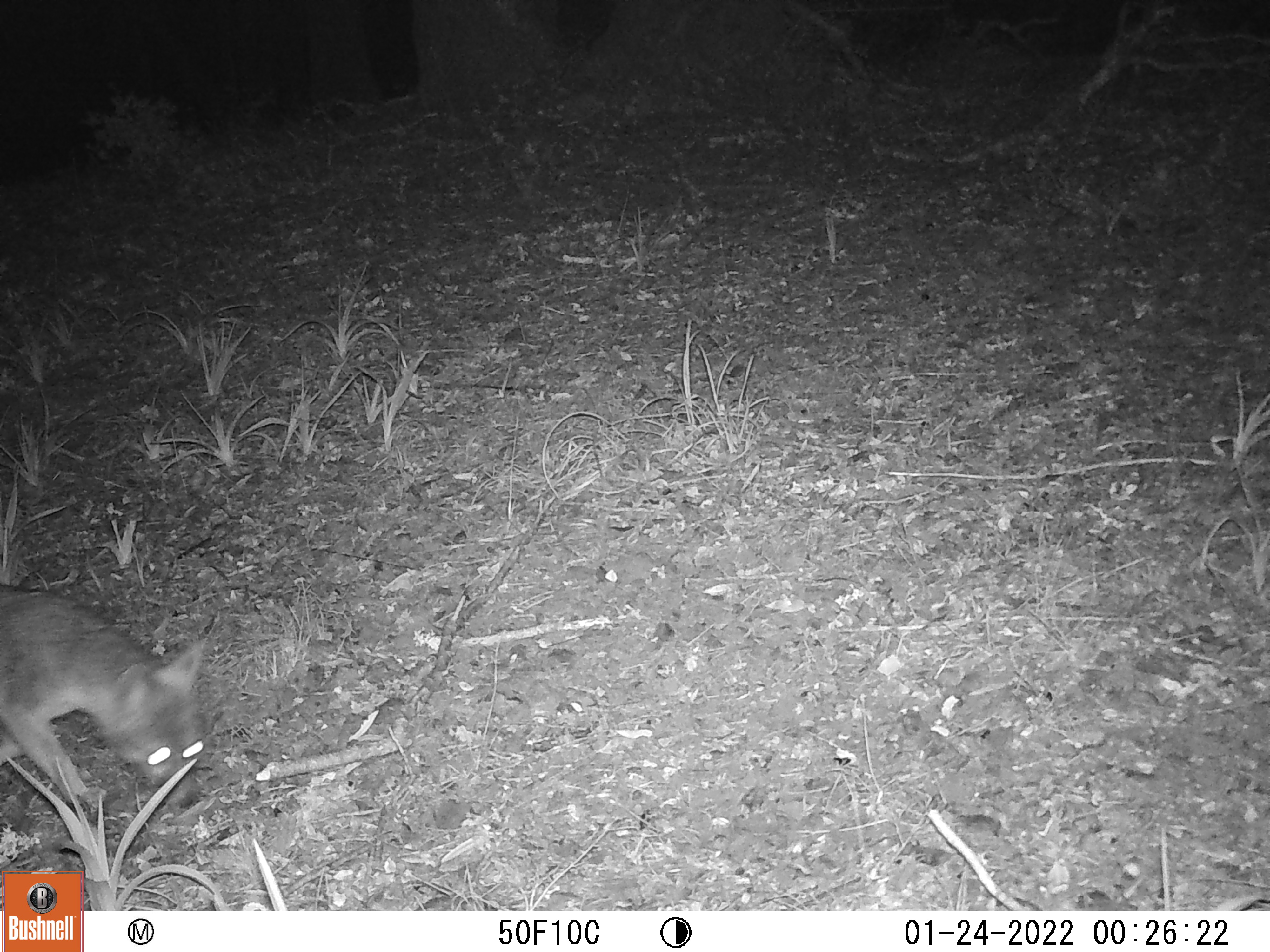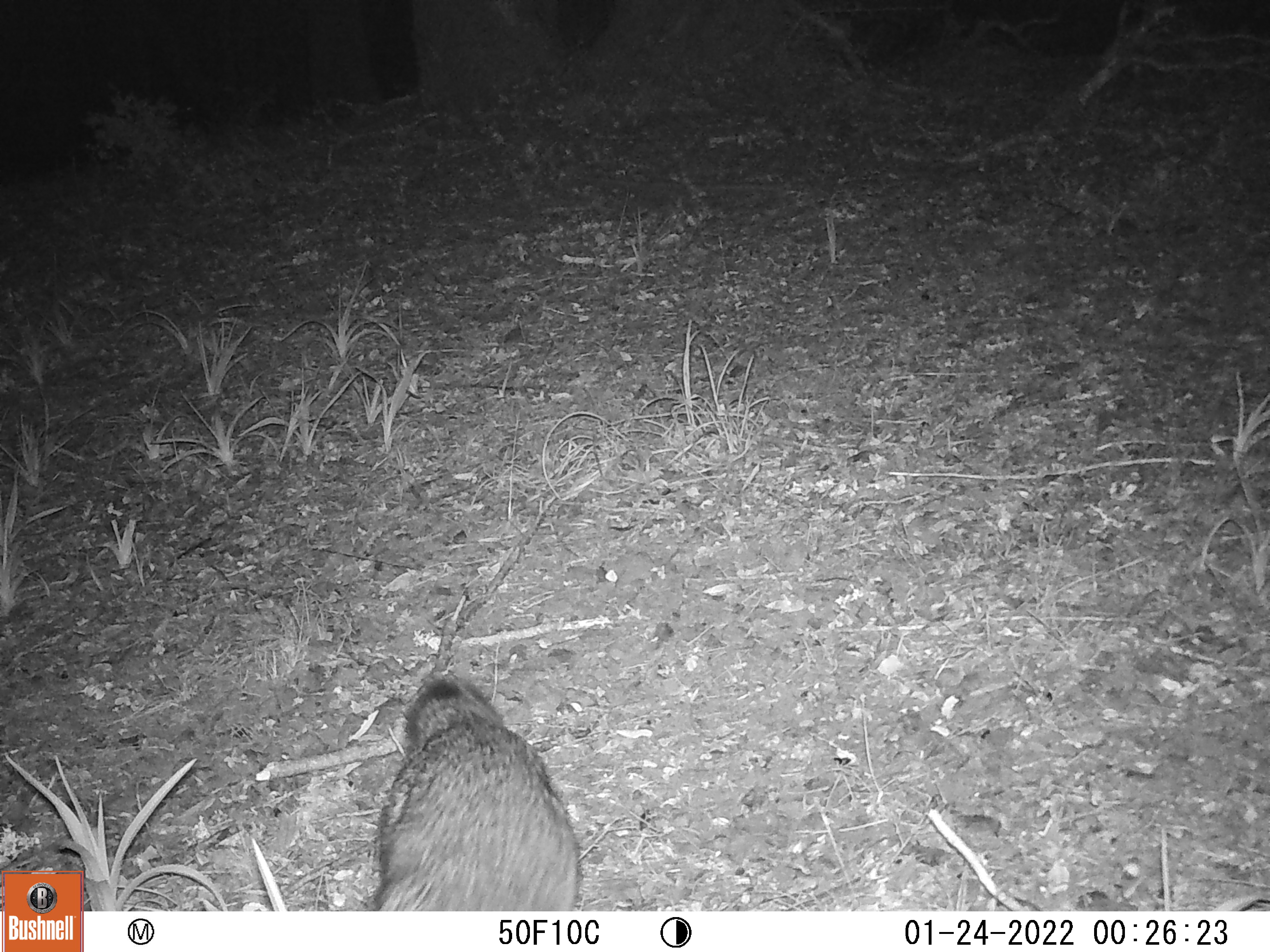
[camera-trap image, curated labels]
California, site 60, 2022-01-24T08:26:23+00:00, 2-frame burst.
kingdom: Animalia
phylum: Chordata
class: Mammalia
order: Carnivora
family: Canidae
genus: Urocyon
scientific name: Urocyon cinereoargenteus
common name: gray fox